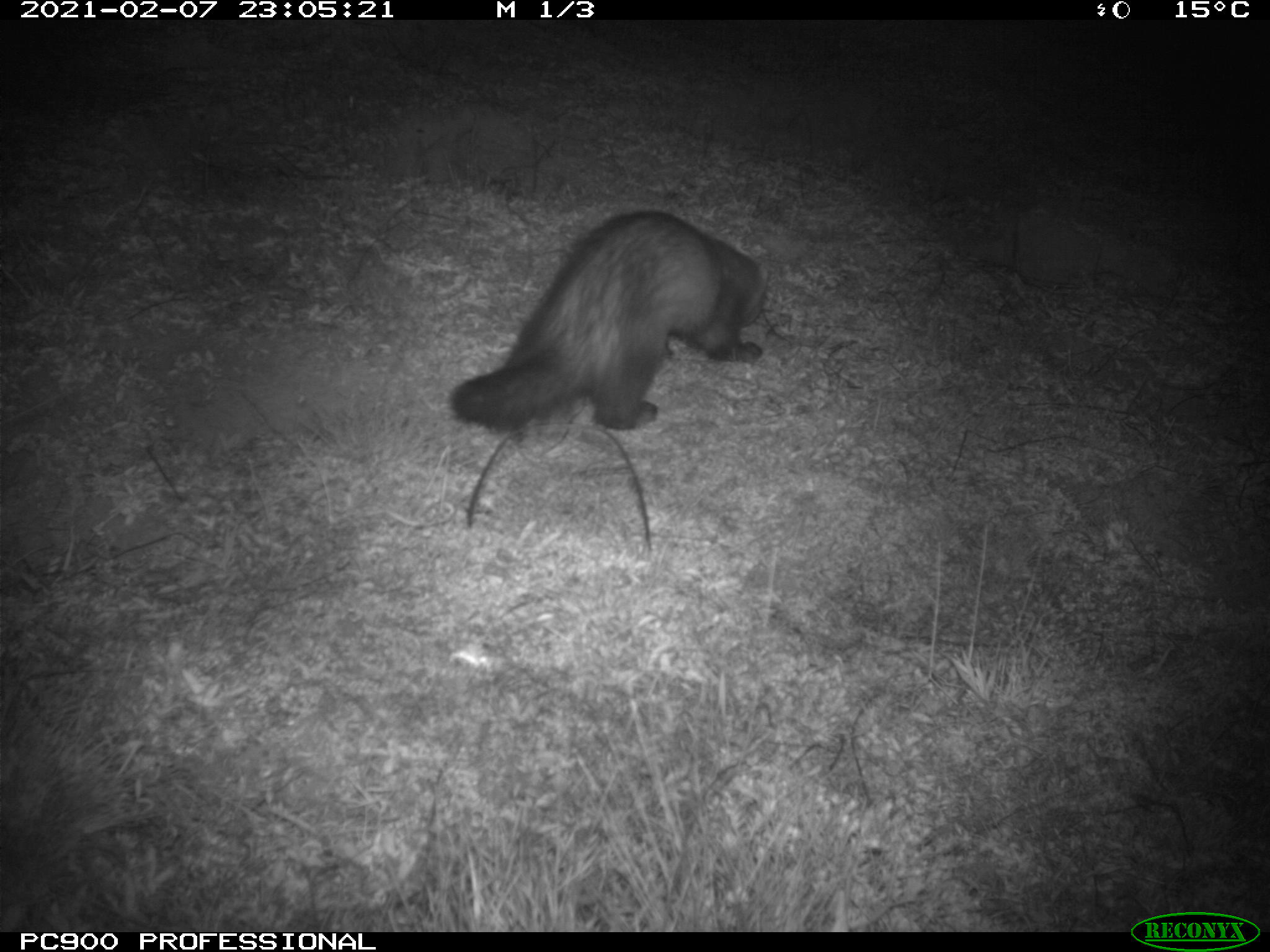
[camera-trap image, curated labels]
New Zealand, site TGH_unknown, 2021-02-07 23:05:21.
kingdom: Animalia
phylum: Chordata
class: Mammalia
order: Carnivora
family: Mustelidae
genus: Mustela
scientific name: Mustela furo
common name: ferret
Ferret (Mustela furo).